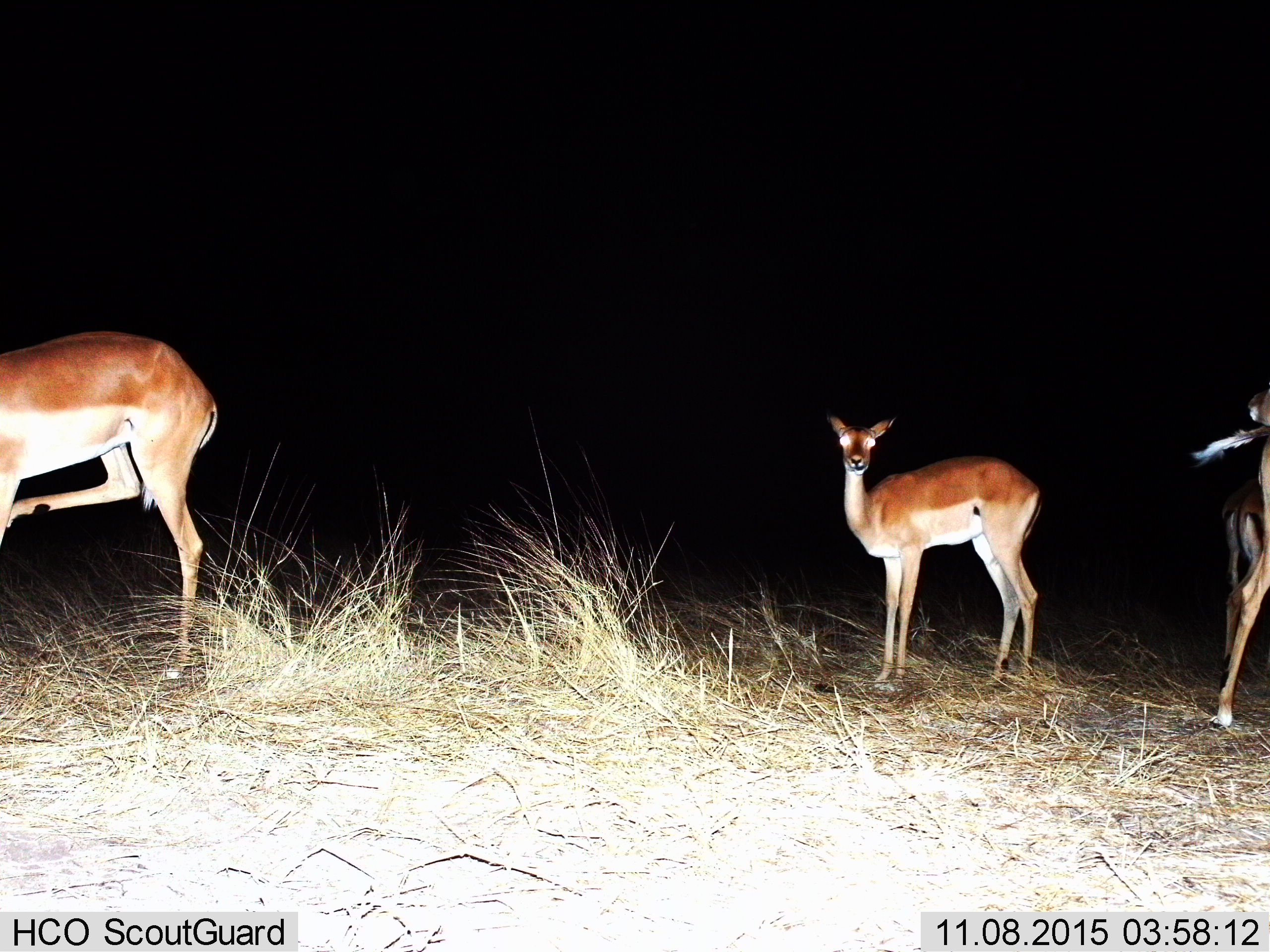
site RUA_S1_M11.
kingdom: Animalia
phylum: Chordata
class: Mammalia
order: Artiodactyla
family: Bovidae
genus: Aepyceros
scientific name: Aepyceros melampus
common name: impala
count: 4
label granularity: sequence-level